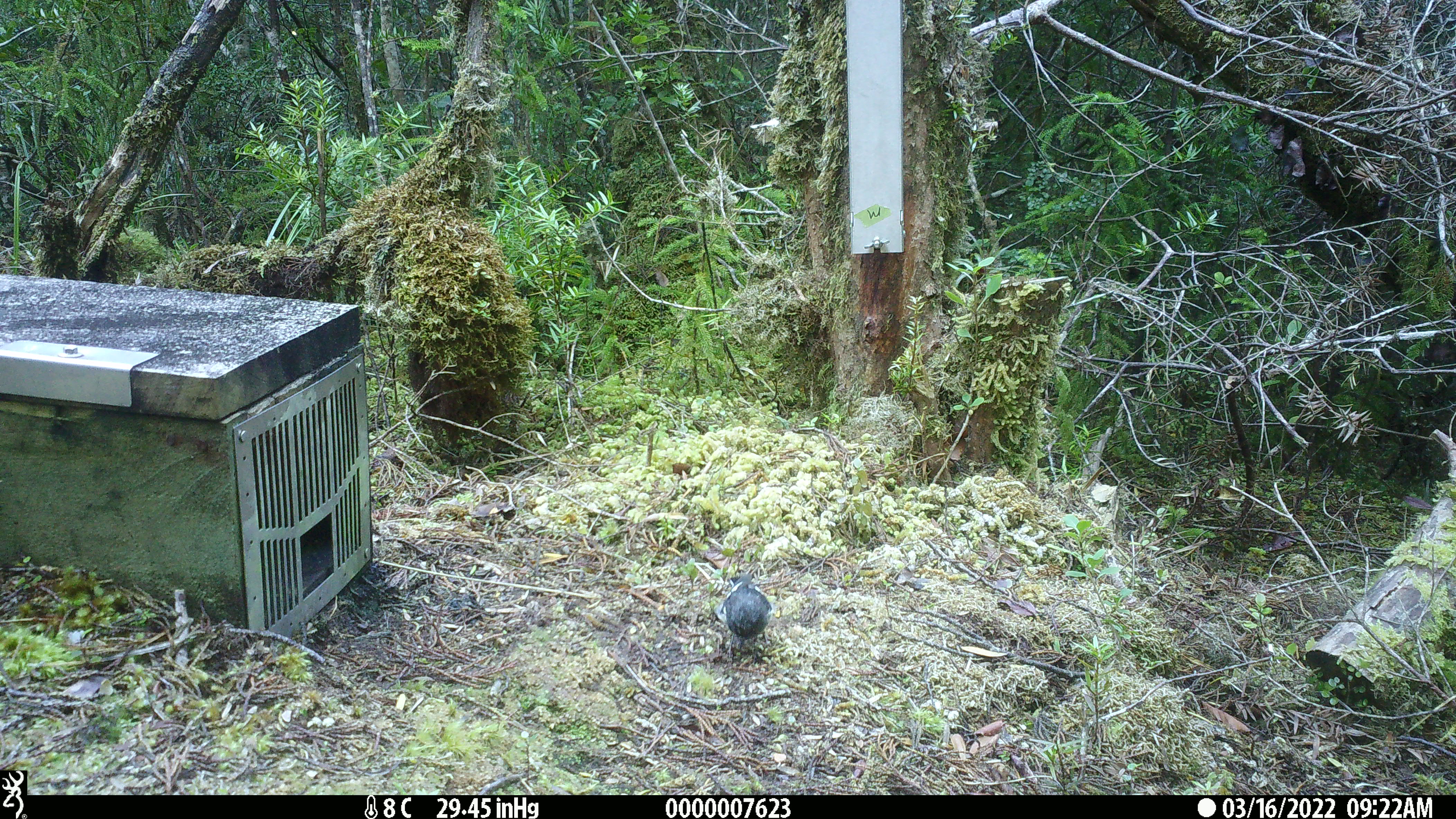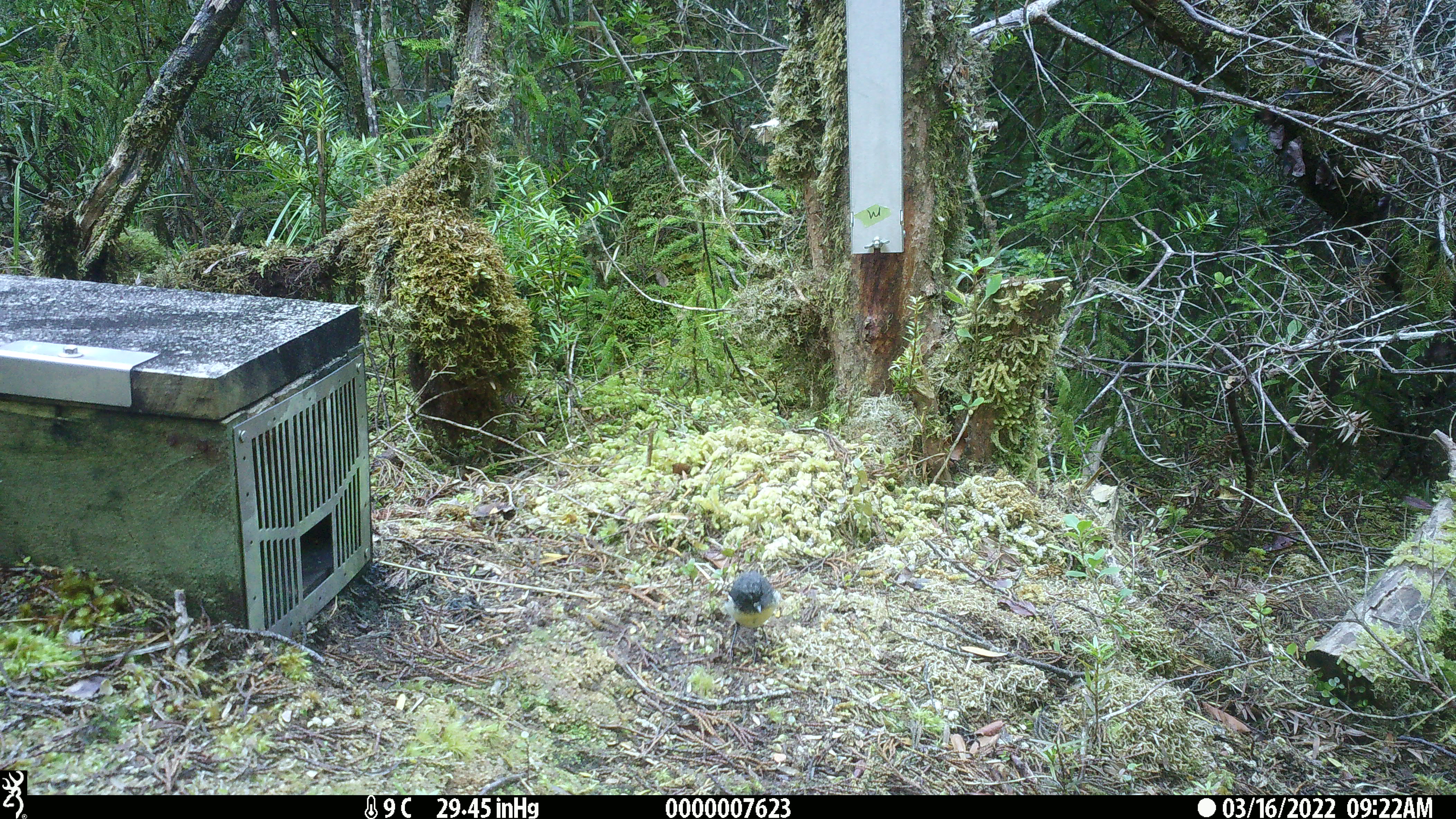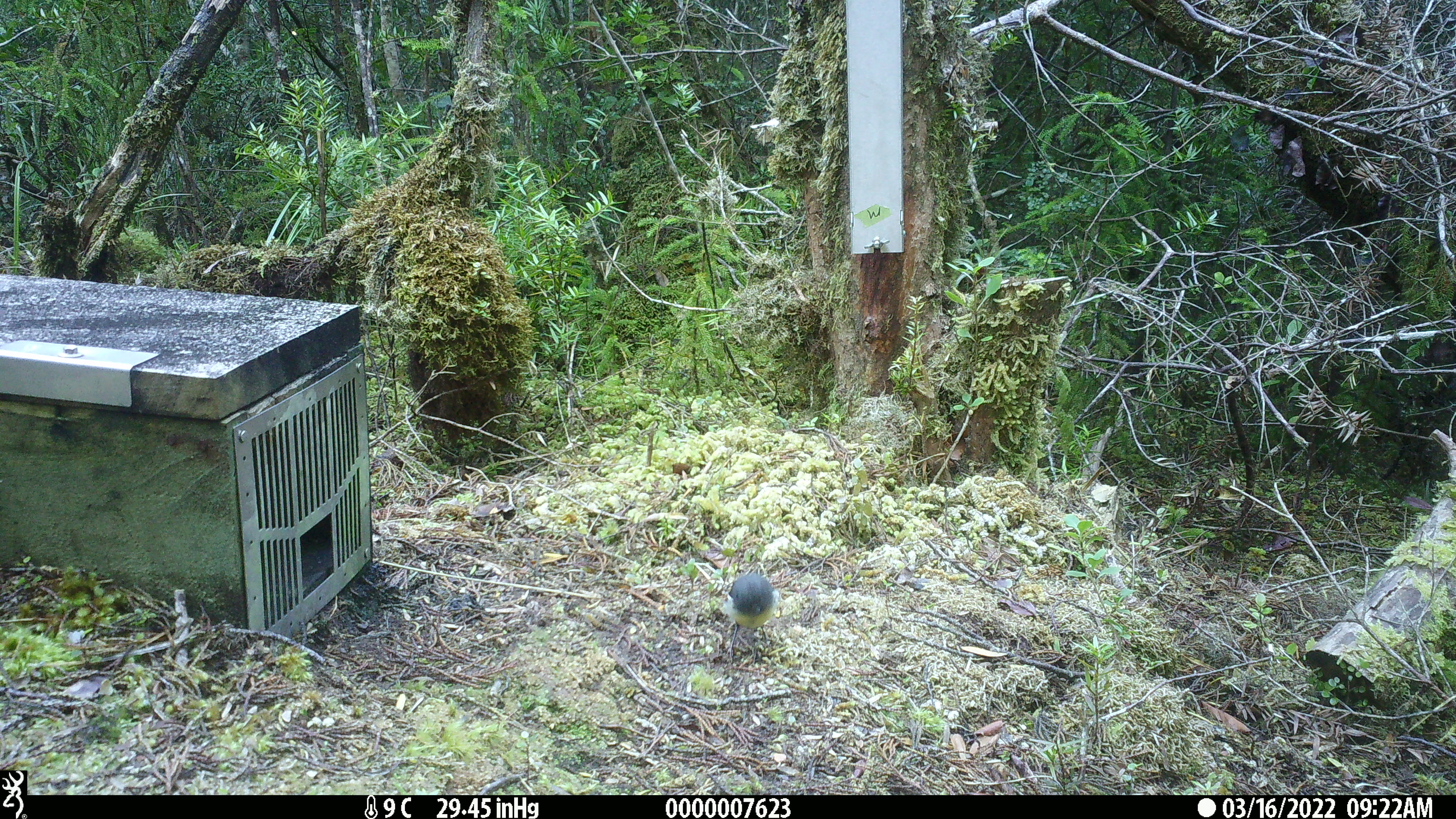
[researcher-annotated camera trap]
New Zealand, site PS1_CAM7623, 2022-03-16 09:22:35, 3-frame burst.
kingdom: Animalia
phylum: Chordata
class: Aves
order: Passeriformes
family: Petroicidae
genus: Petroica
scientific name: Petroica australis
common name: new zealand robin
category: robin